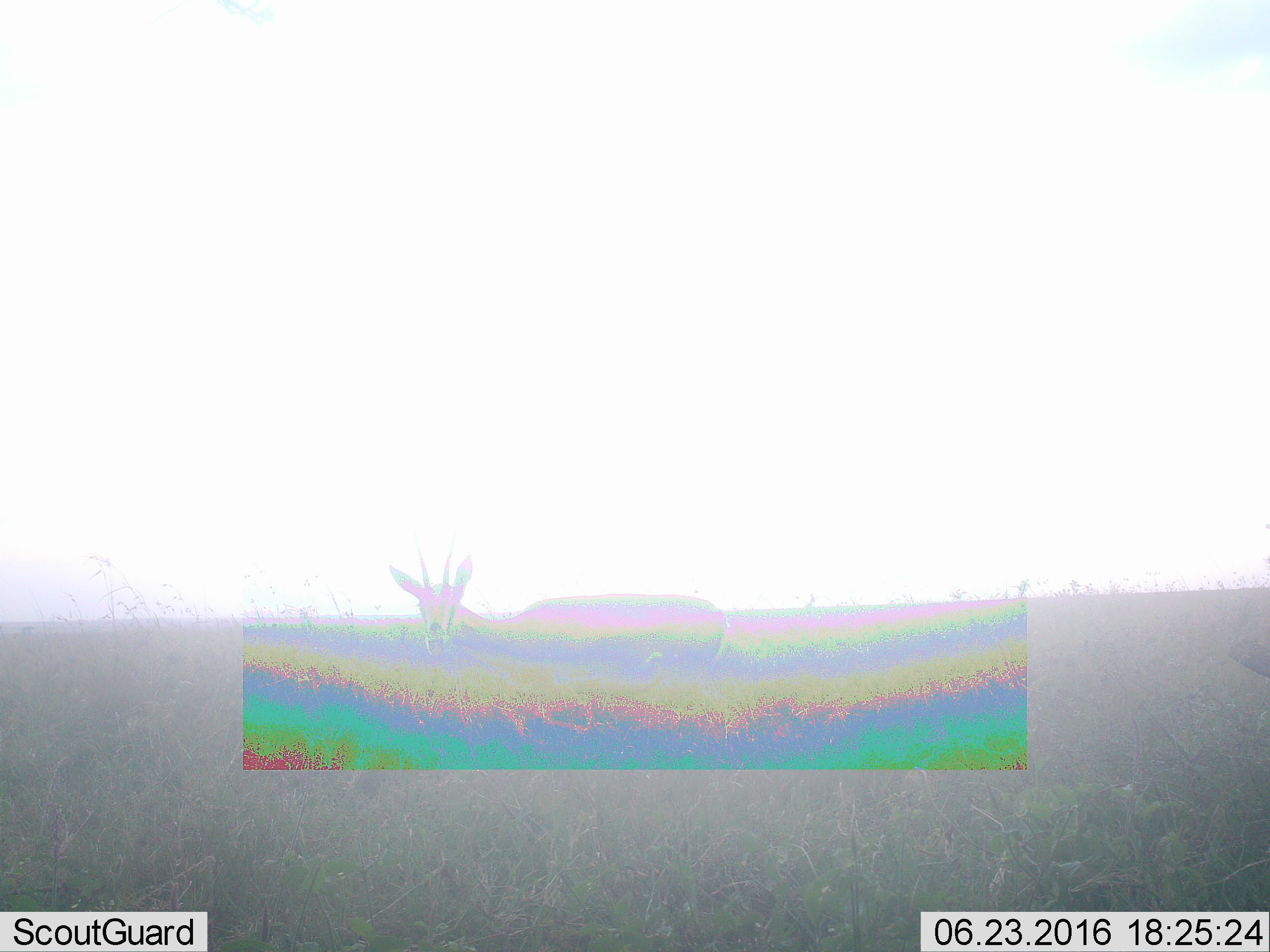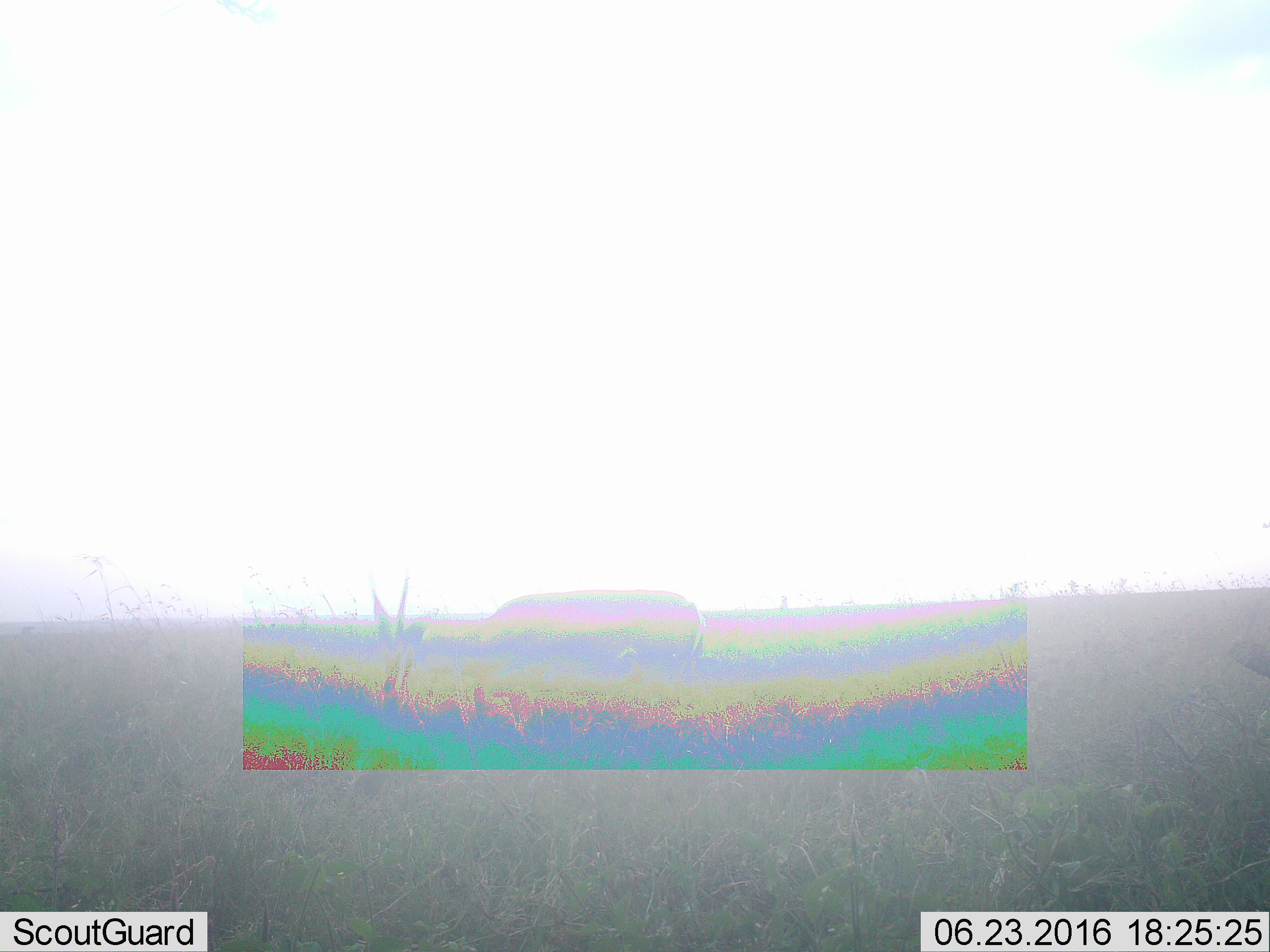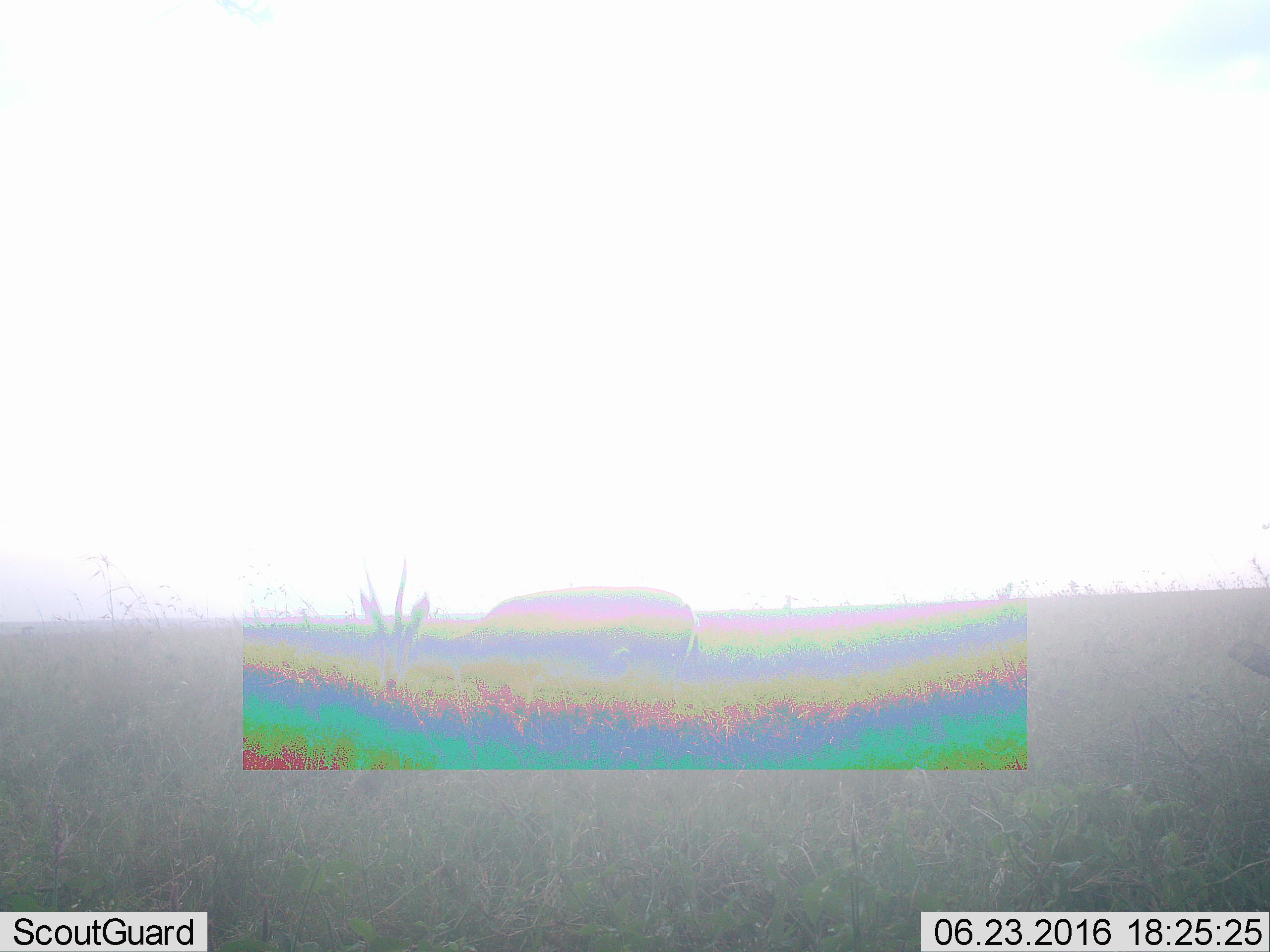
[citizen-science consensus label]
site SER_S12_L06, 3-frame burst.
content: unidentified animal